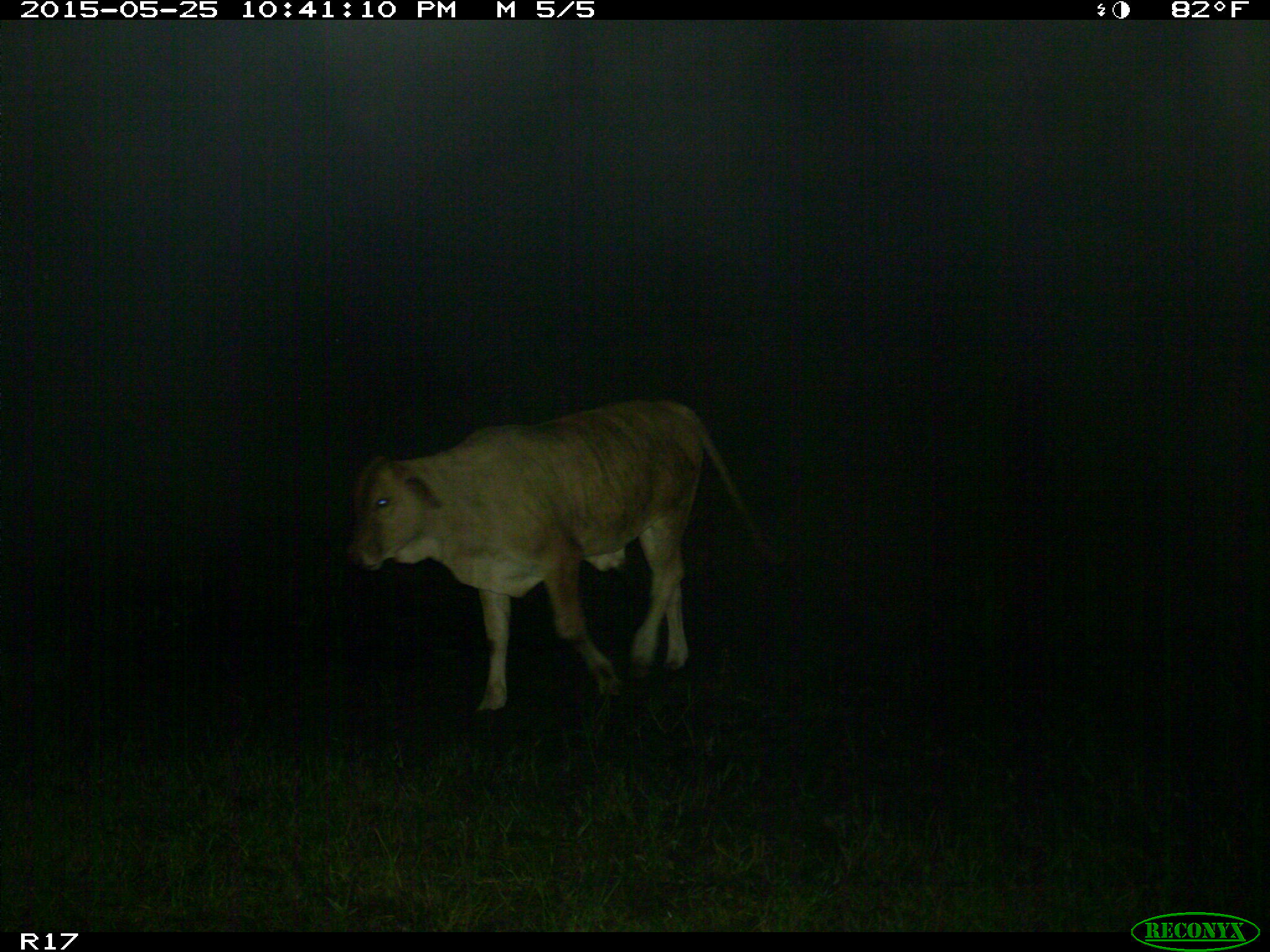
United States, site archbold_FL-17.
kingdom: Animalia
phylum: Chordata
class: Mammalia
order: Artiodactyla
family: Bovidae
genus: Bos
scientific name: Bos taurus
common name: domestic cow